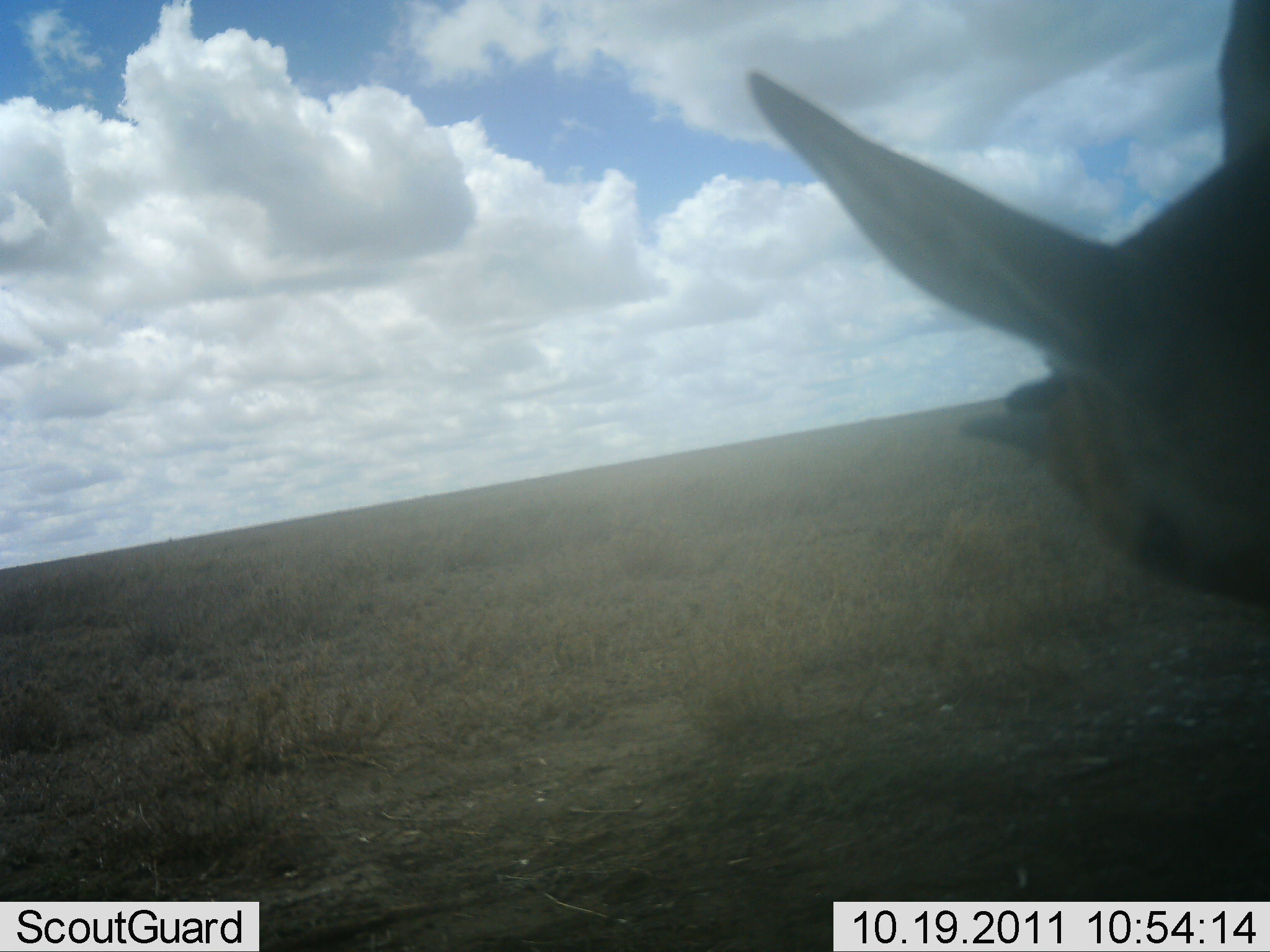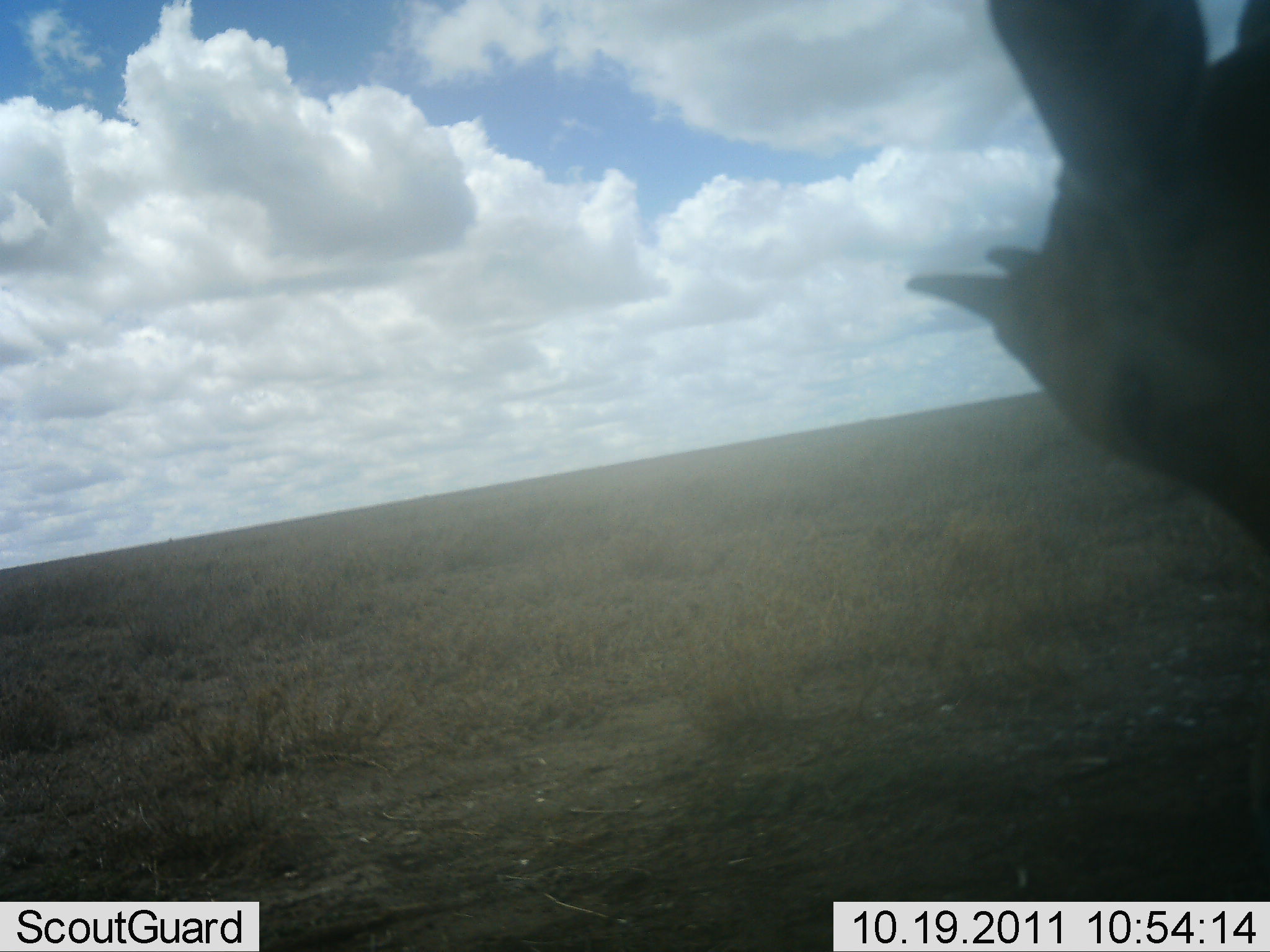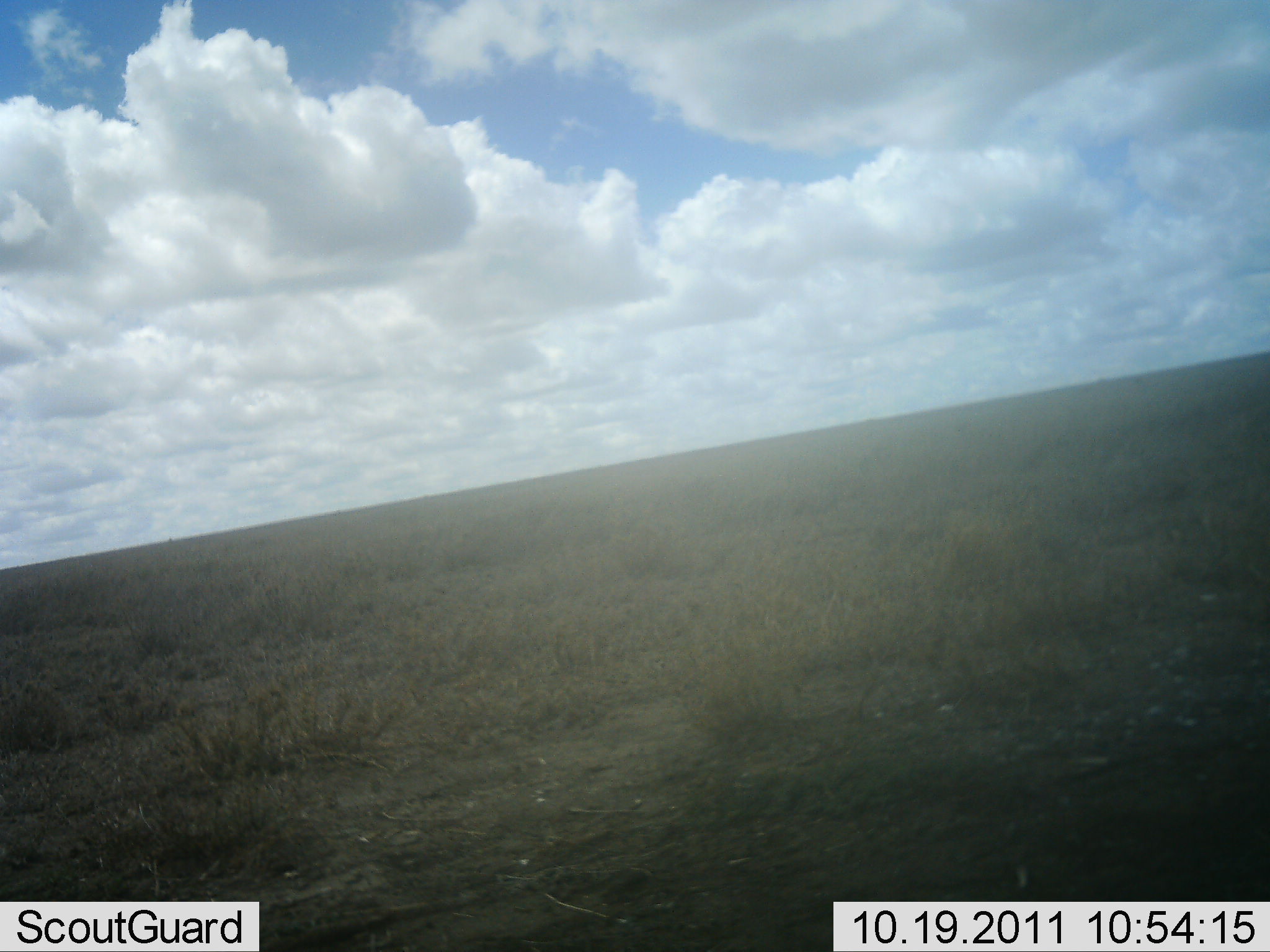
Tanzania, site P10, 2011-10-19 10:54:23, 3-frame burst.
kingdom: Animalia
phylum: Chordata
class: Mammalia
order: Artiodactyla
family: Bovidae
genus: Eudorcas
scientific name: Eudorcas thomsonii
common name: thomson's gazelle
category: gazellethomsons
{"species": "gazellethomsons (thomson's gazelle) (Eudorcas thomsonii)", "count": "1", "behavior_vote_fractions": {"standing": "50%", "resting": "0%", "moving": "50%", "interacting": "0%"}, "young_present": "0%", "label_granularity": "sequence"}